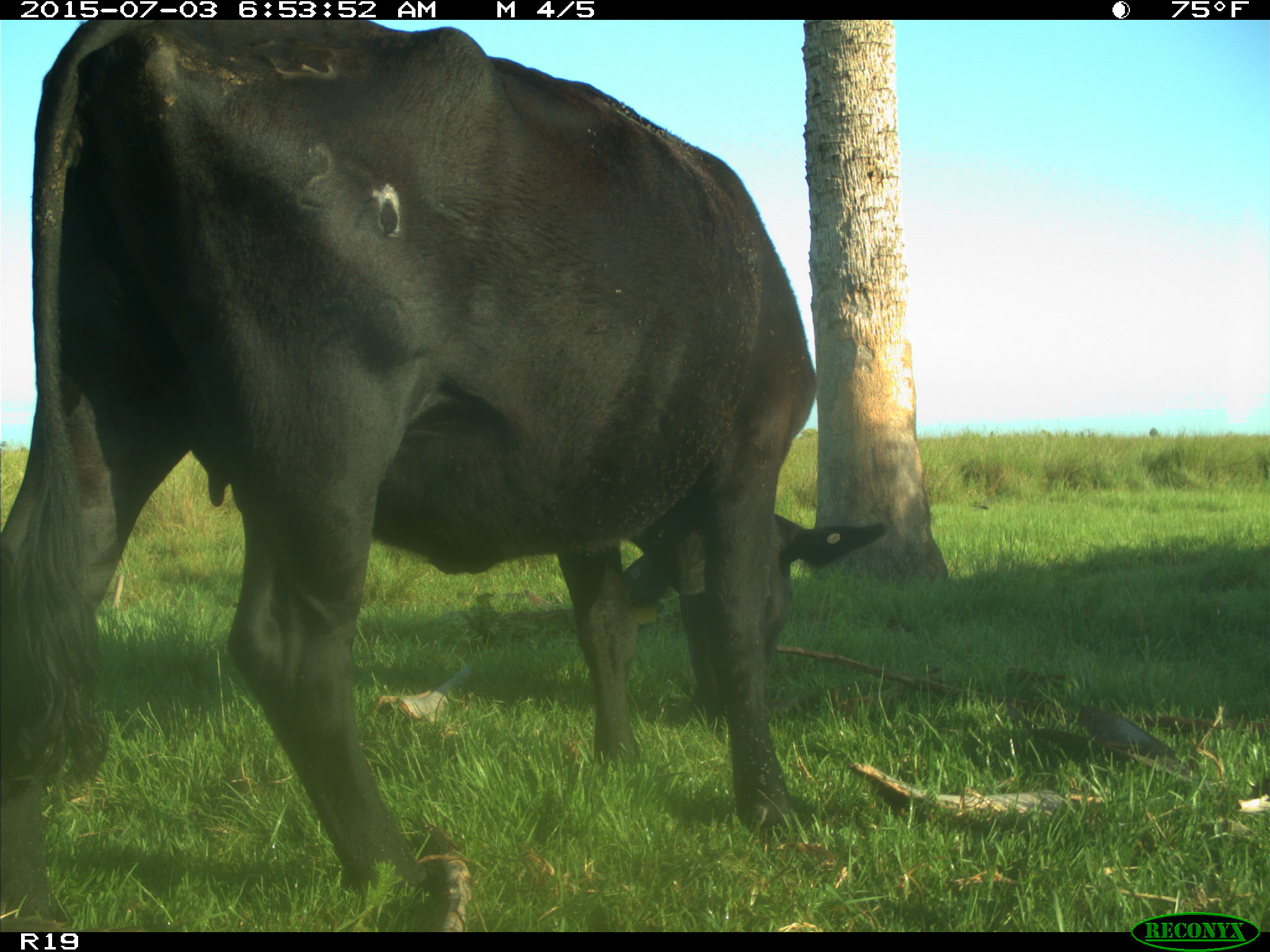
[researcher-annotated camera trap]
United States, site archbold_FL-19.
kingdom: Animalia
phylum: Chordata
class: Mammalia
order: Artiodactyla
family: Bovidae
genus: Bos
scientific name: Bos taurus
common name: domestic cow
Bos taurus (domestic cow).